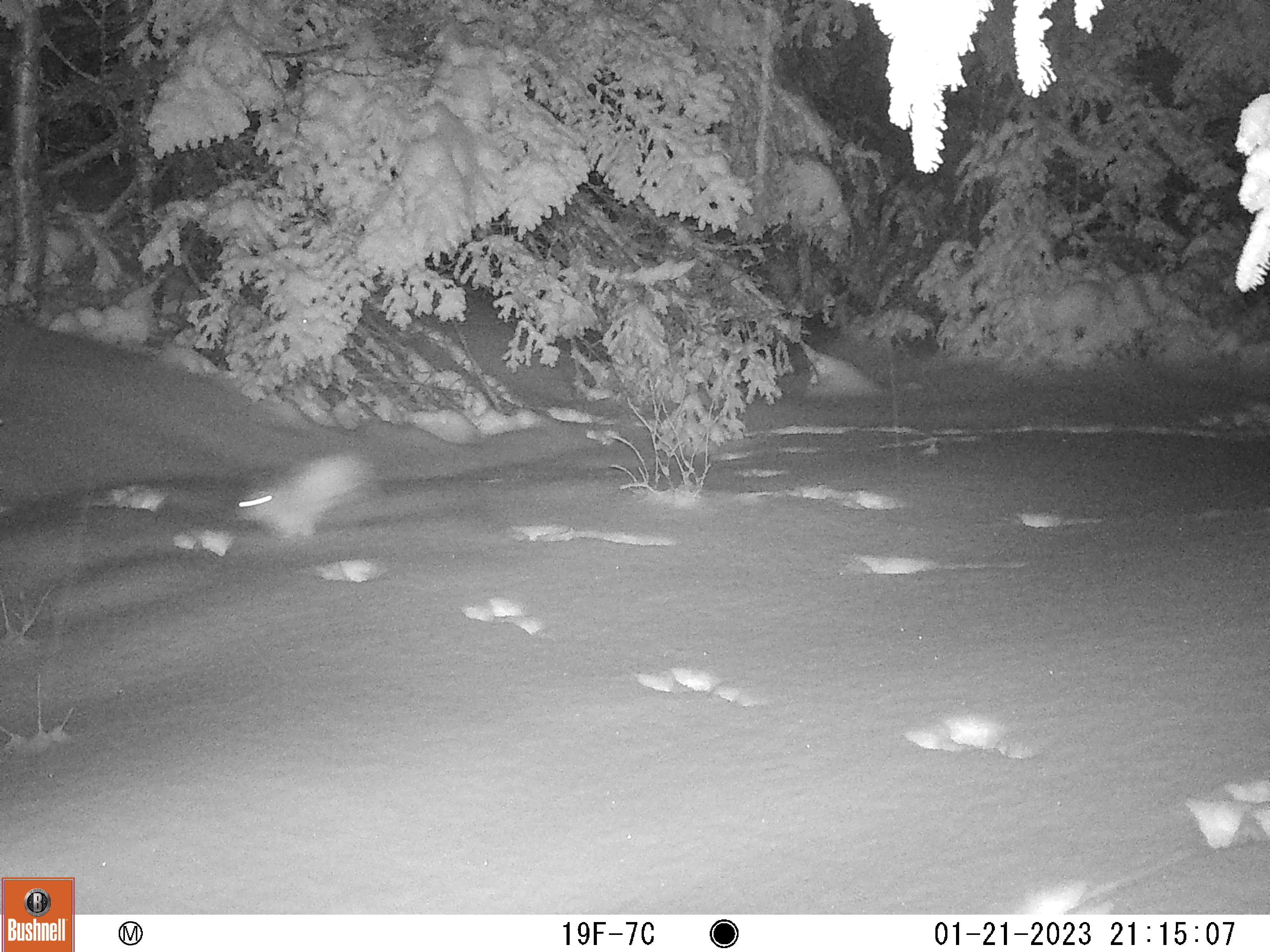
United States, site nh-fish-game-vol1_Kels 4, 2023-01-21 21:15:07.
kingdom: Animalia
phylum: Chordata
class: Mammalia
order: Lagomorpha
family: Leporidae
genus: Lepus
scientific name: Lepus americanus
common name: snowshoe hare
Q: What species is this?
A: Snowshoe hare (Lepus americanus).